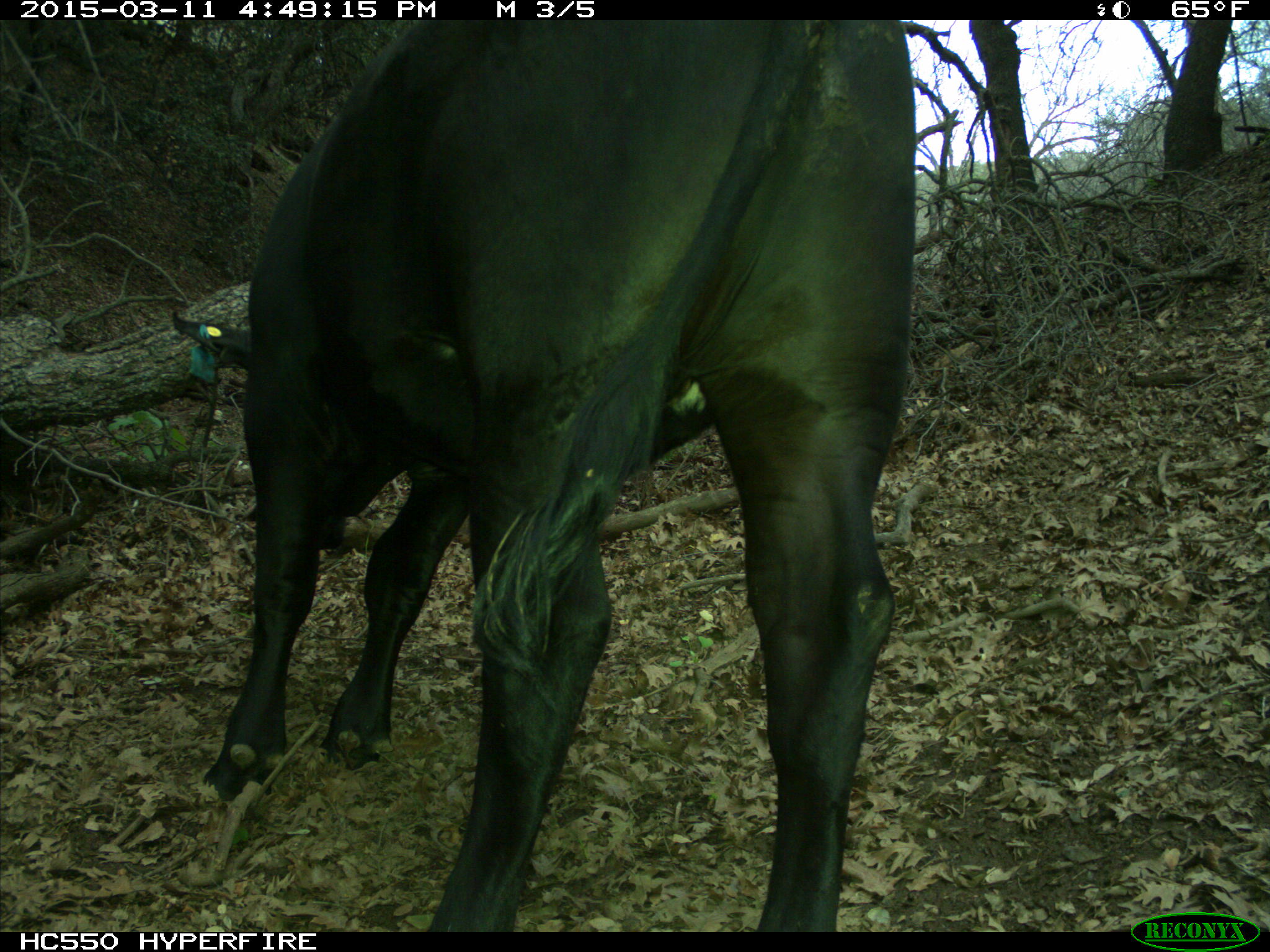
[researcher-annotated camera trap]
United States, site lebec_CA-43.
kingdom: Animalia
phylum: Chordata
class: Mammalia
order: Artiodactyla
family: Bovidae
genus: Bos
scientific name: Bos taurus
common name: domestic cow